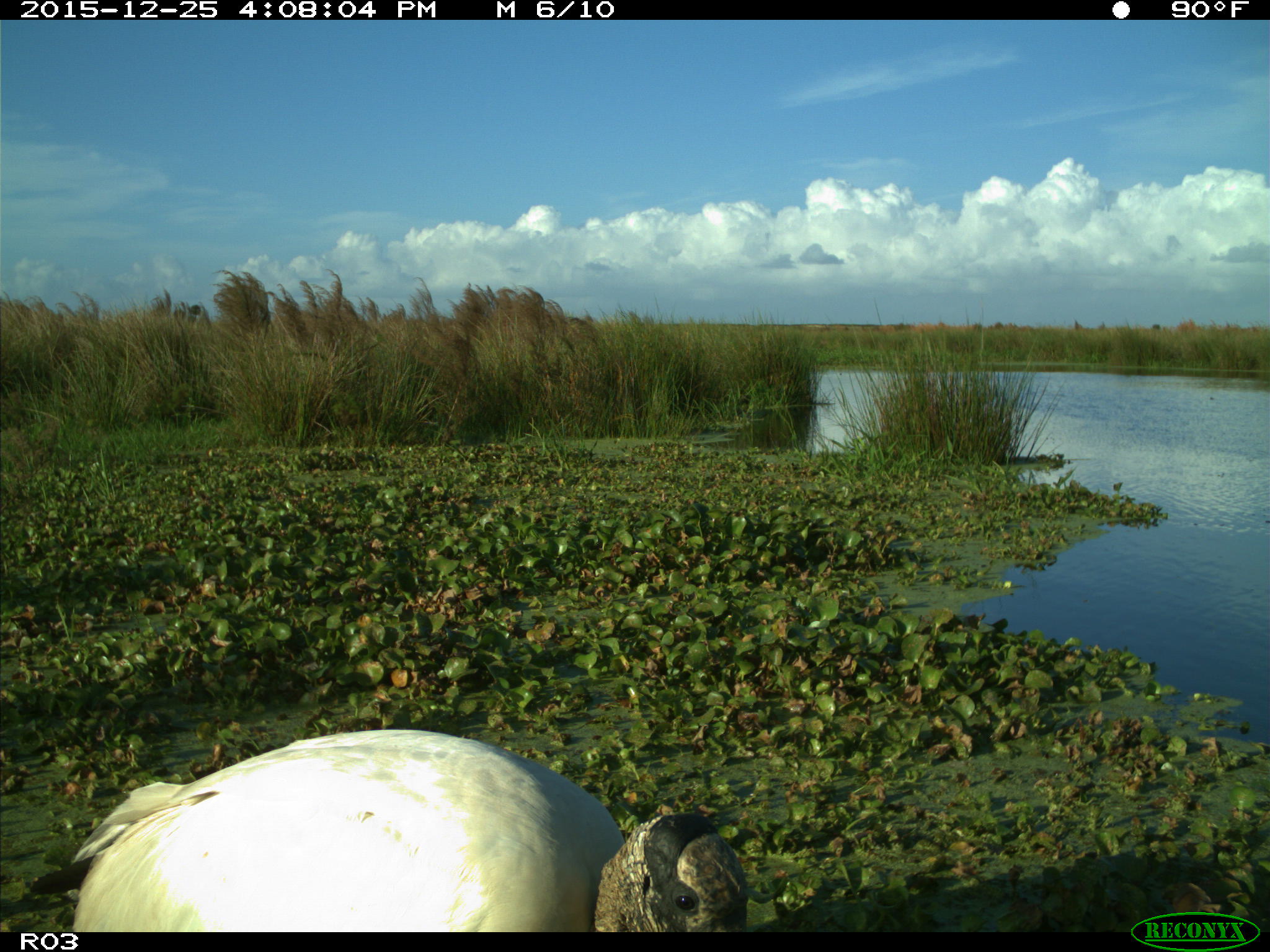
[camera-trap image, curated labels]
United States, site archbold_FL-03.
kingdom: Animalia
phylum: Chordata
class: Aves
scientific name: Aves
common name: birds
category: unidentified bird